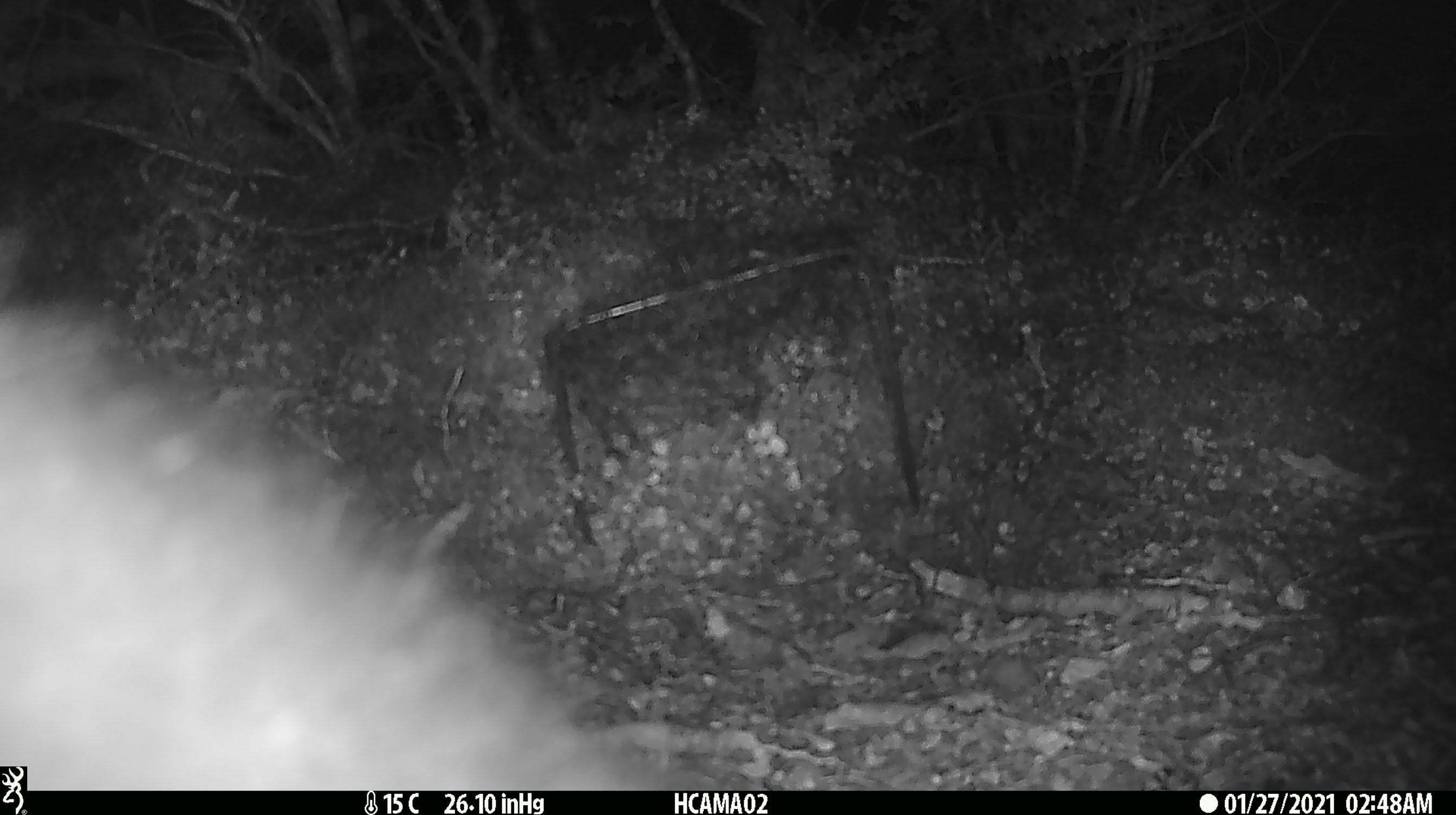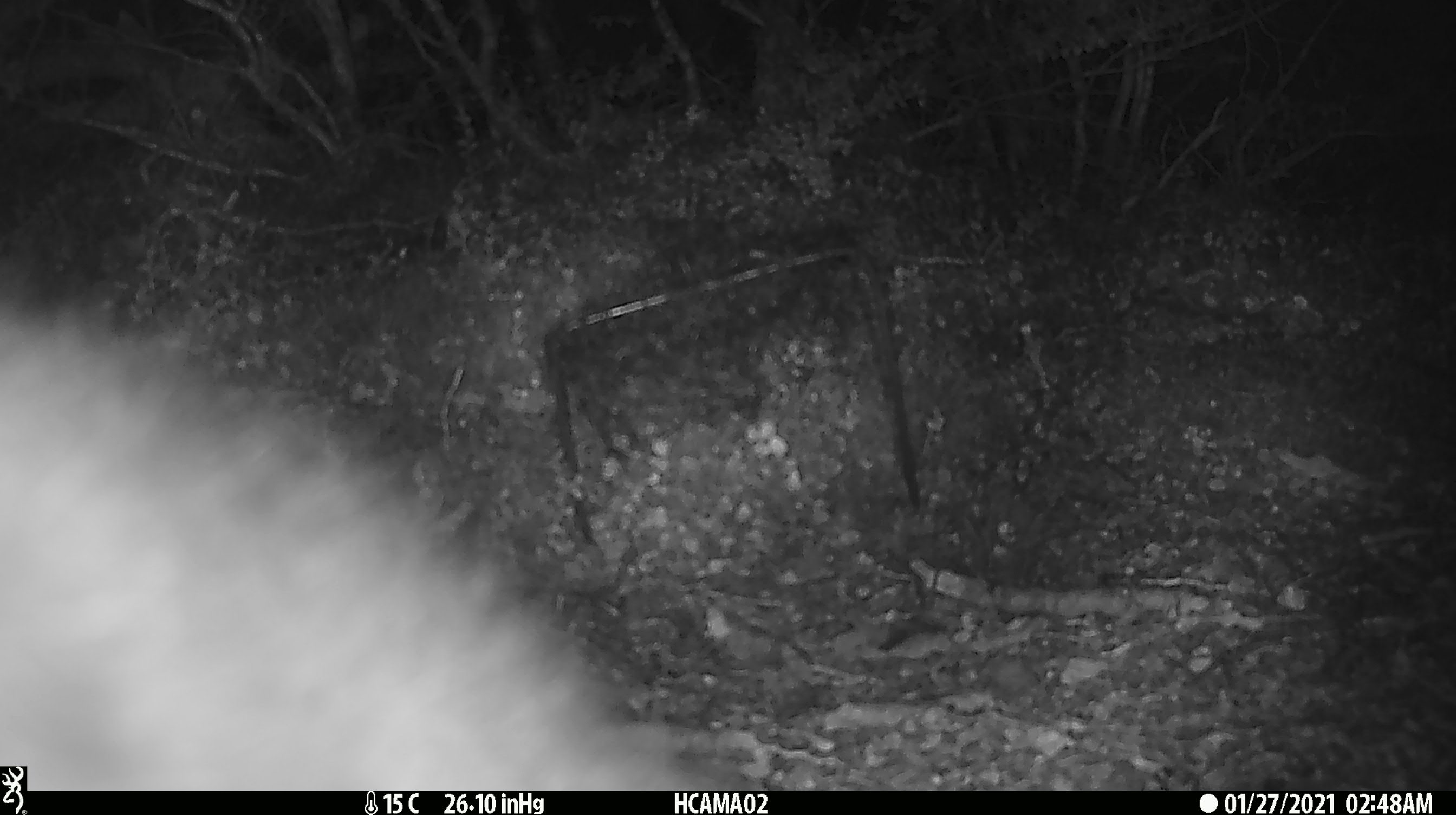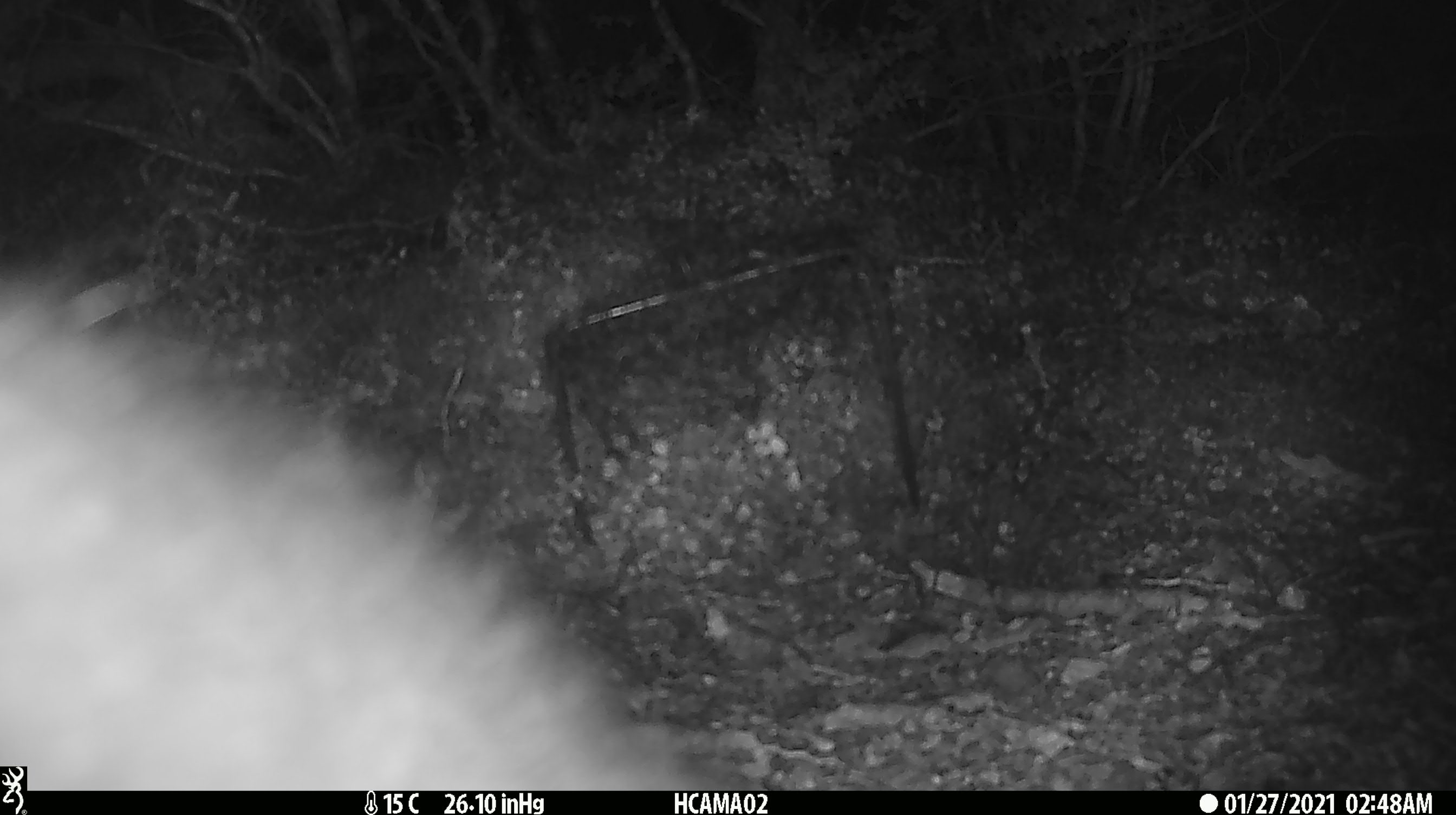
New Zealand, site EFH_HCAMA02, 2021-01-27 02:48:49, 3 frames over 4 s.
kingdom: Animalia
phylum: Chordata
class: Mammalia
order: Diprotodontia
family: Phalangeridae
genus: Trichosurus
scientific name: Trichosurus vulpecula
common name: common brushtail possum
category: possum